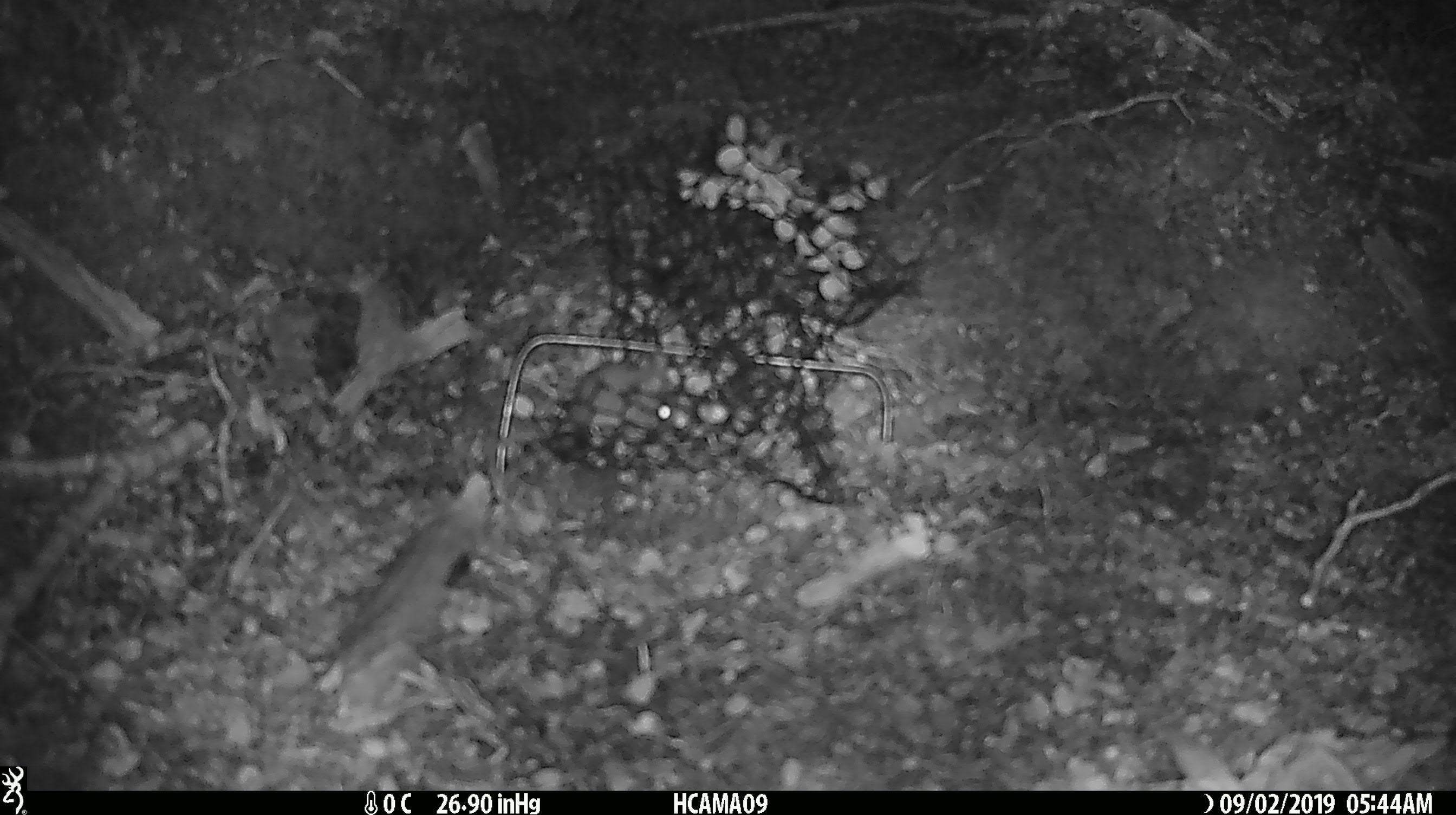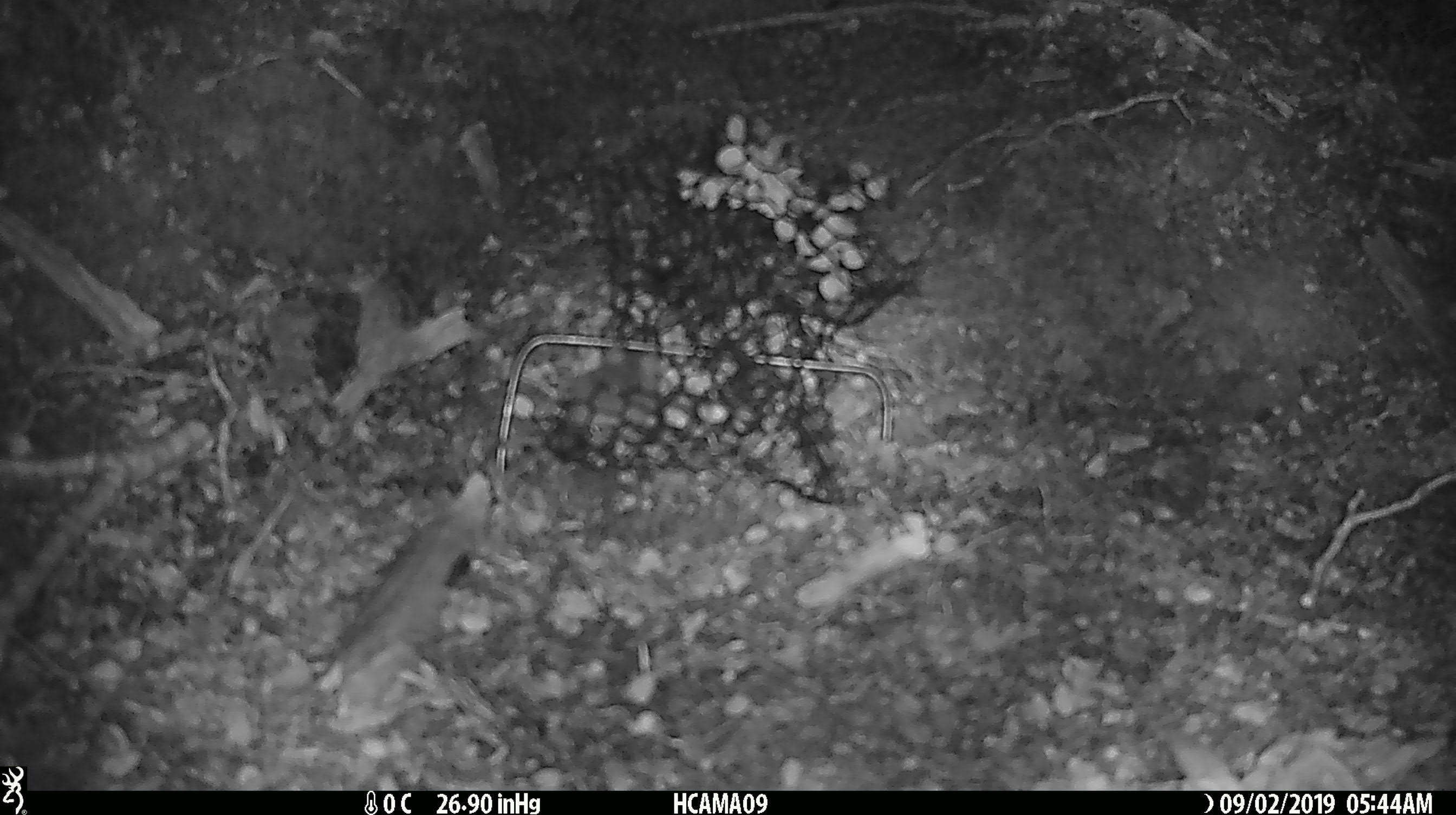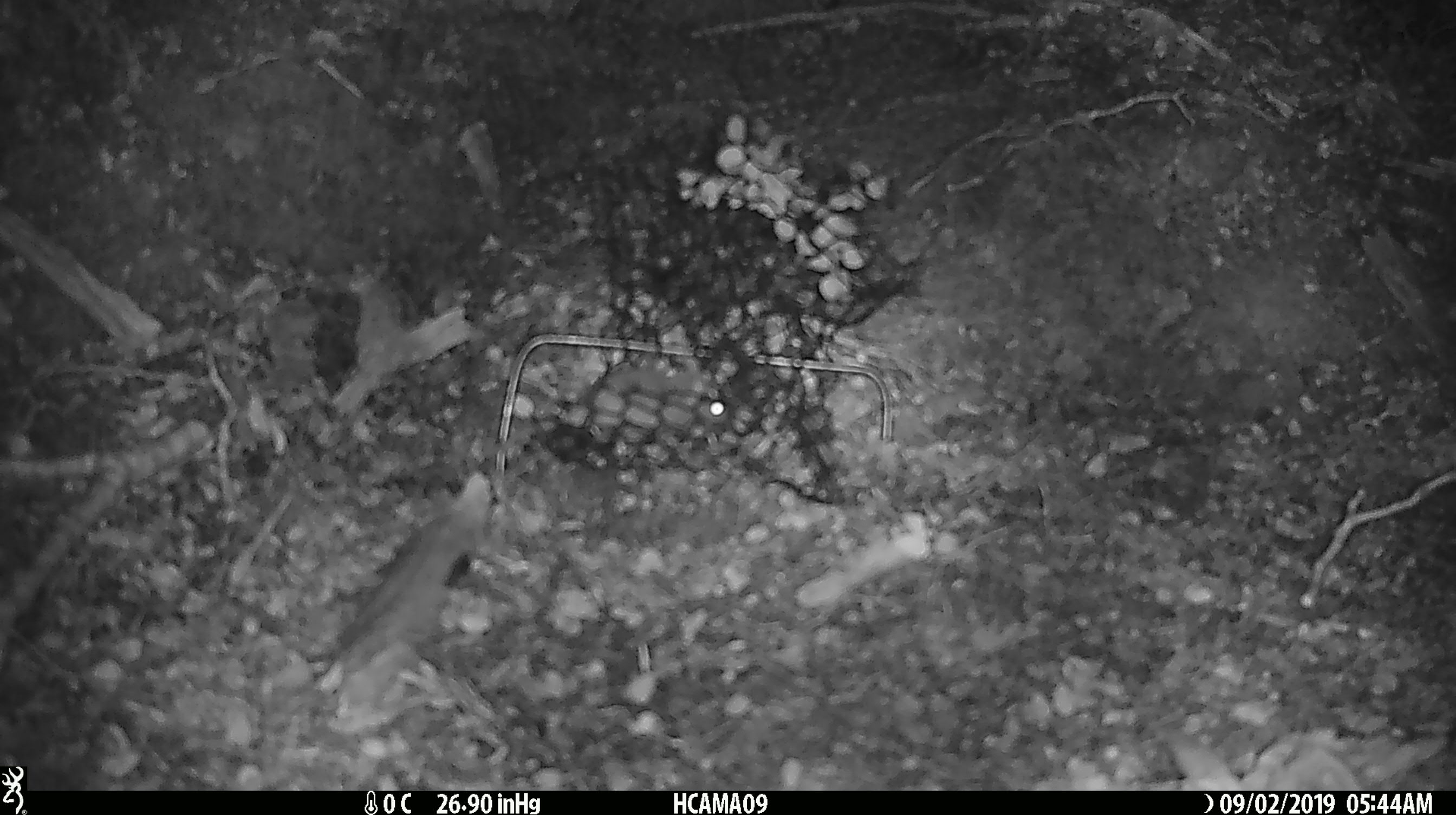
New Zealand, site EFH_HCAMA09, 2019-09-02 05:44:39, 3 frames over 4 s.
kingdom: Animalia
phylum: Chordata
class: Mammalia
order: Rodentia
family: Muridae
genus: Mus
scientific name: Mus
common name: mouse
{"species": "mouse (Mus)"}